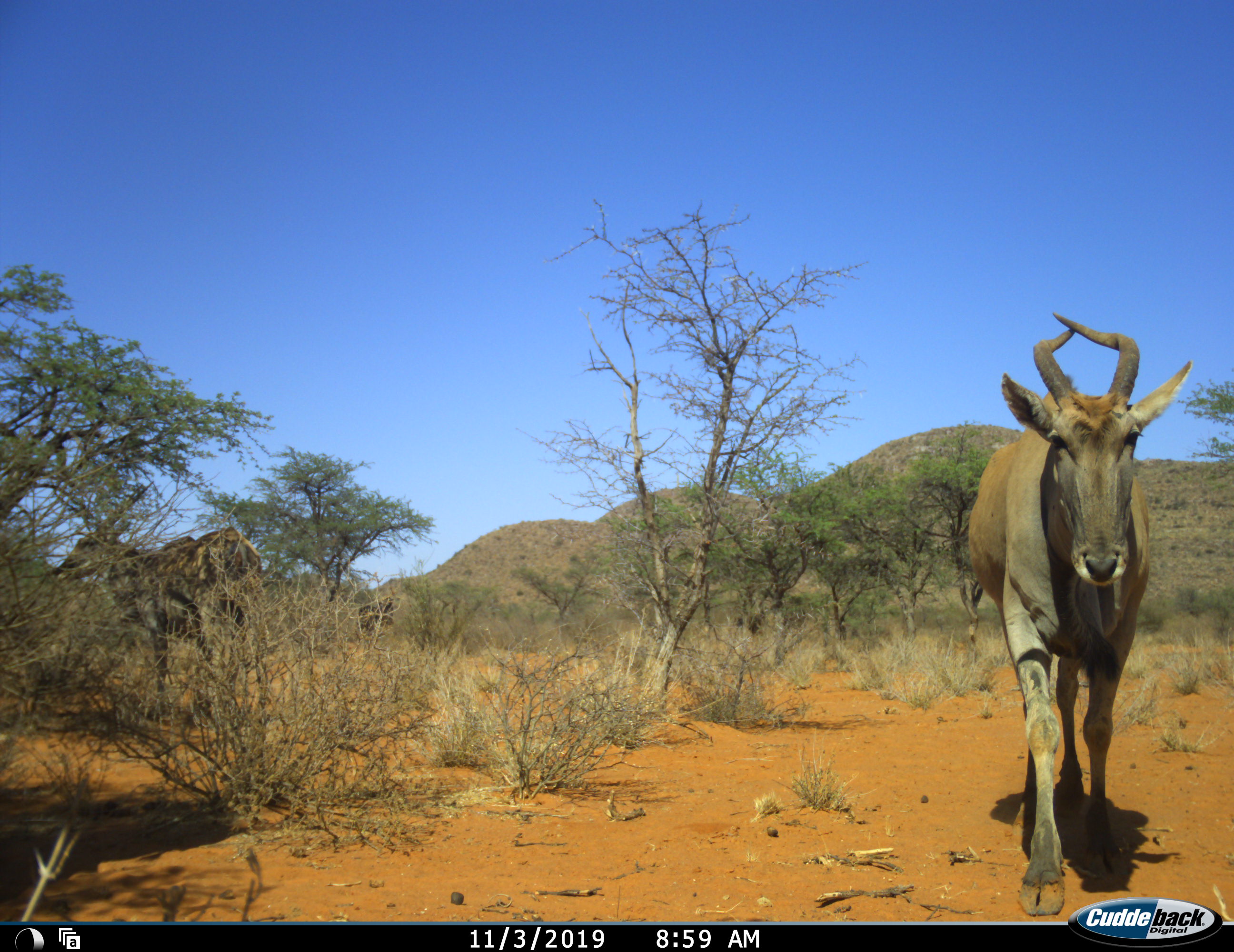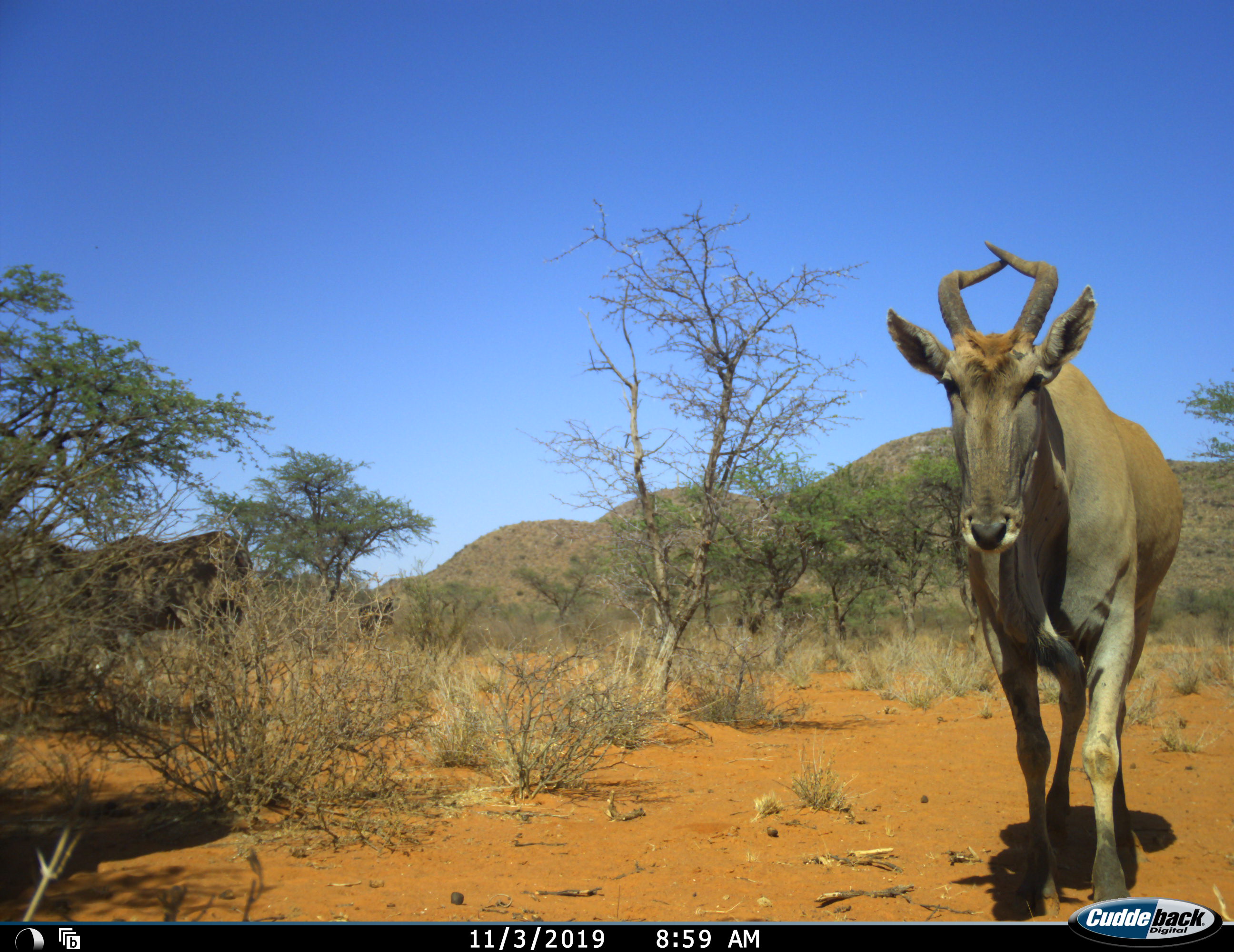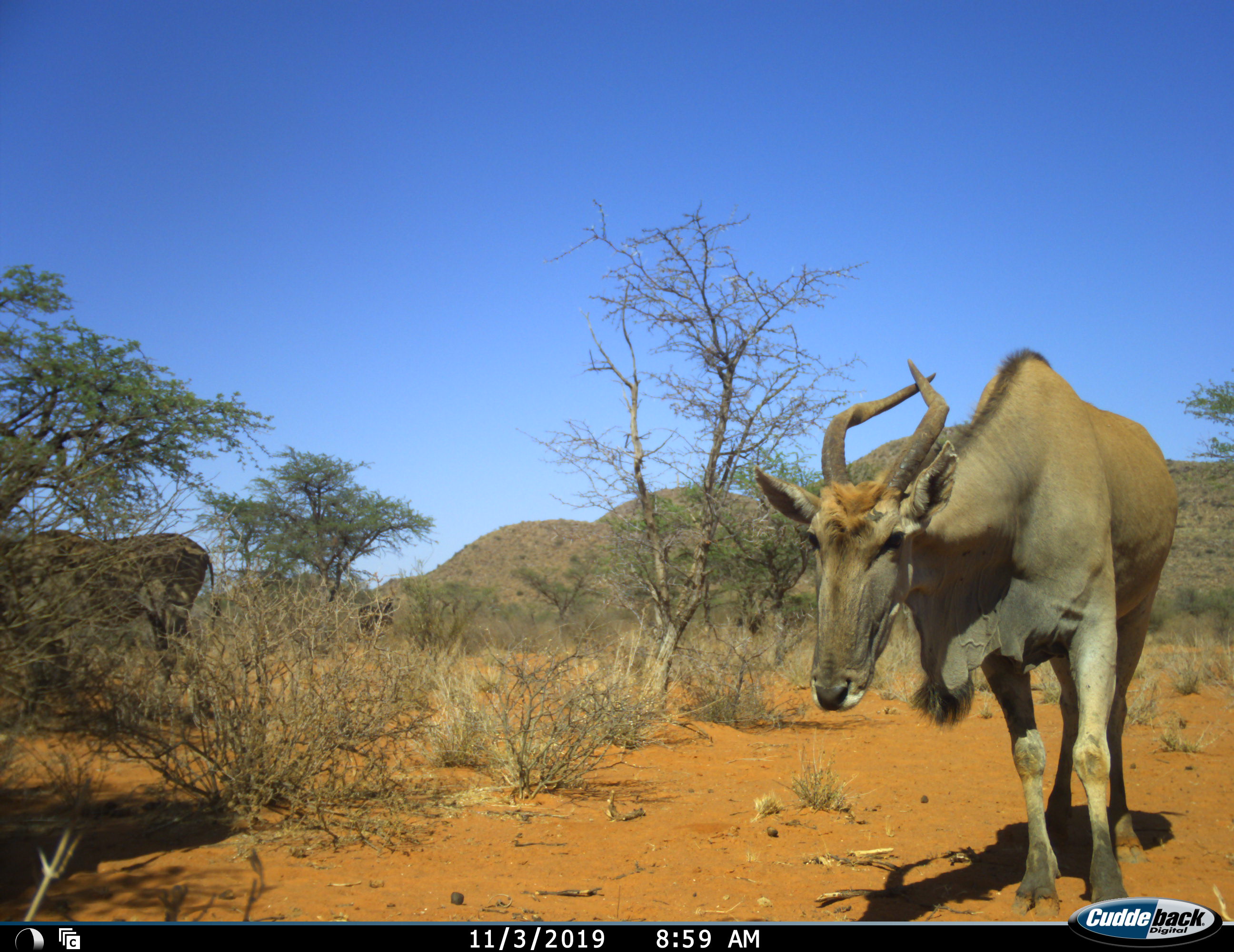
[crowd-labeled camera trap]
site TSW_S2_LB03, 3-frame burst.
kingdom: Animalia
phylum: Chordata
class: Mammalia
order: Artiodactyla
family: Bovidae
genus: Tragelaphus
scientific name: Tragelaphus oryx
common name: eland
Eland (Tragelaphus oryx), count 2. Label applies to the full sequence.